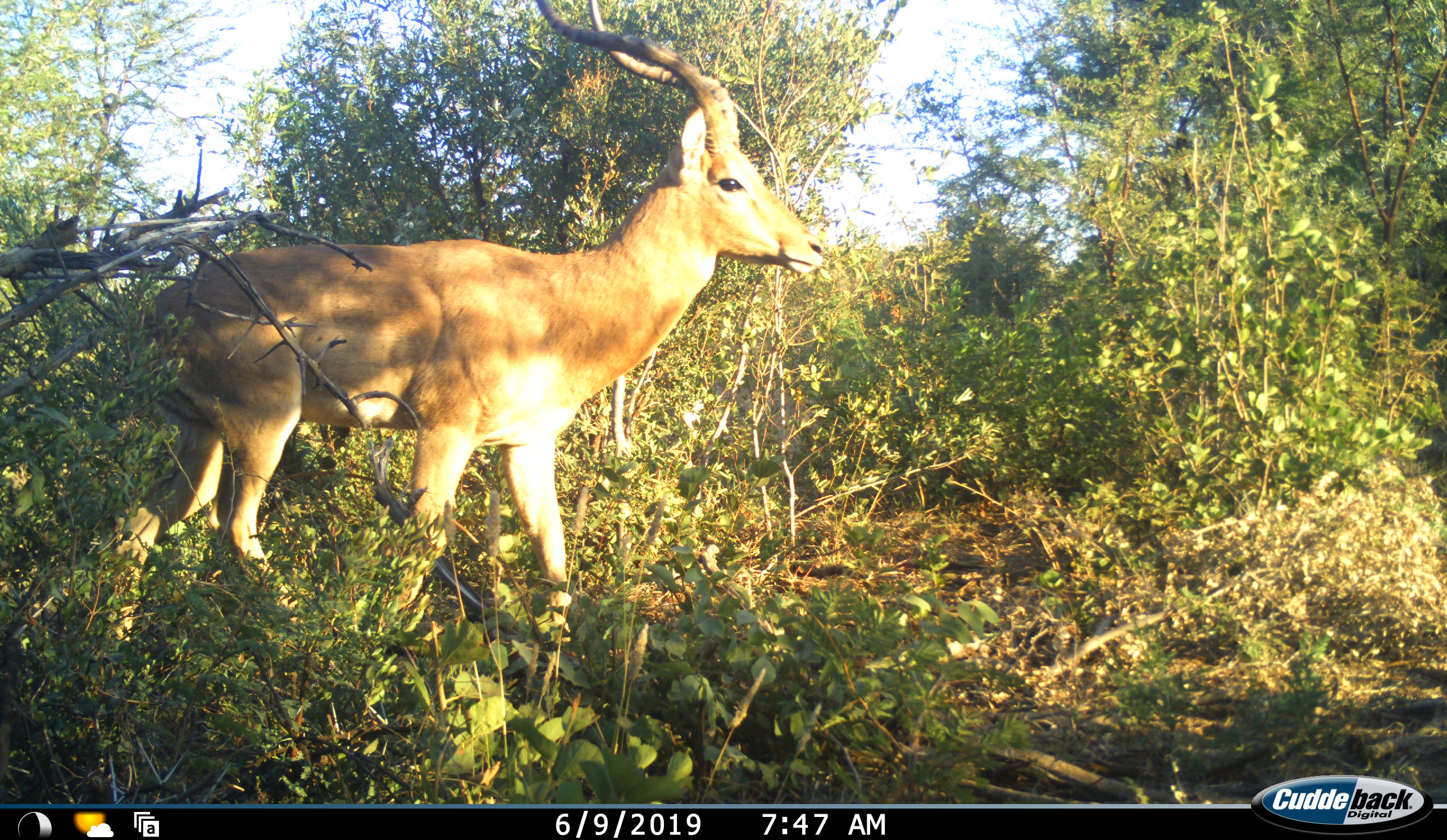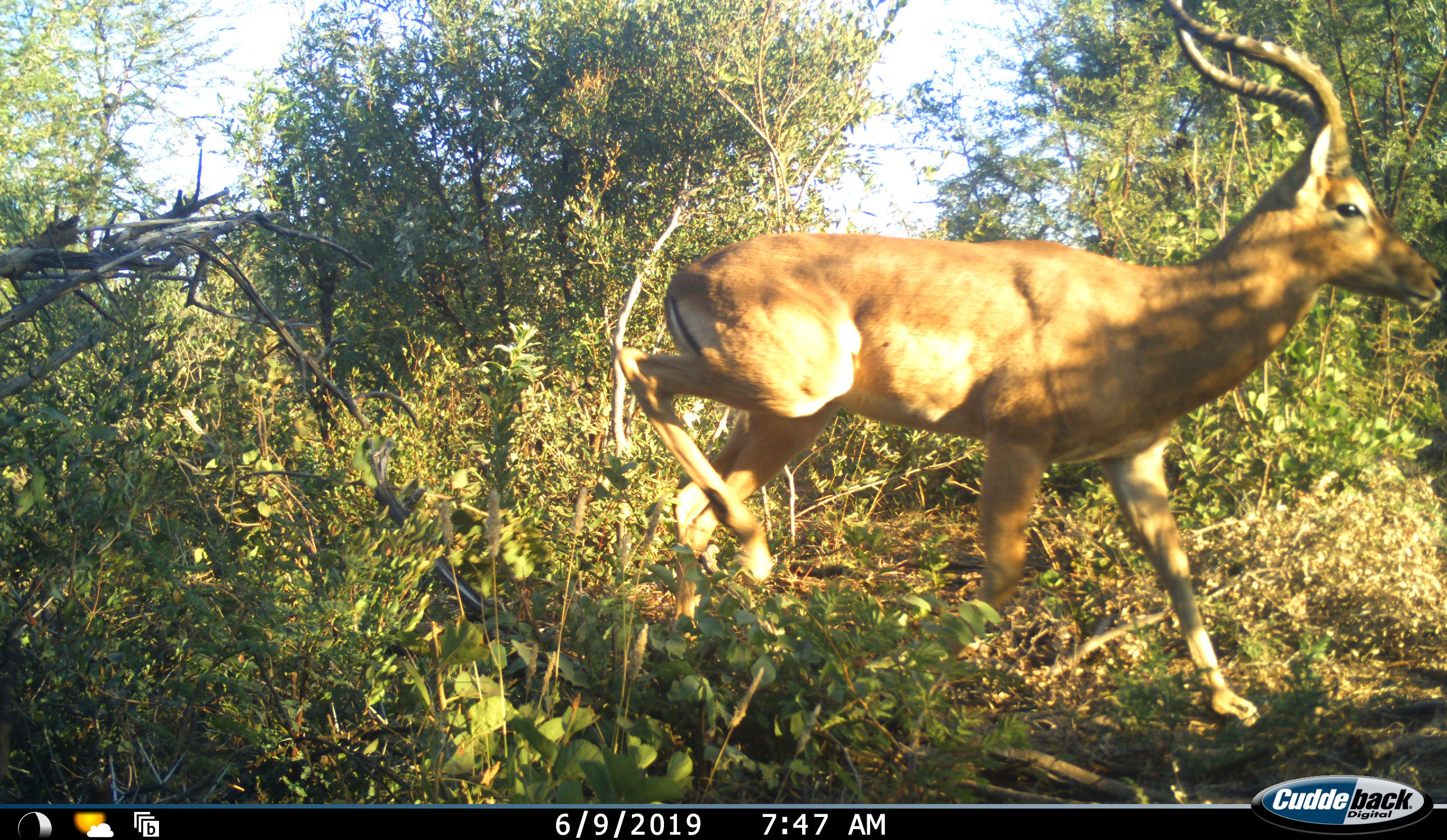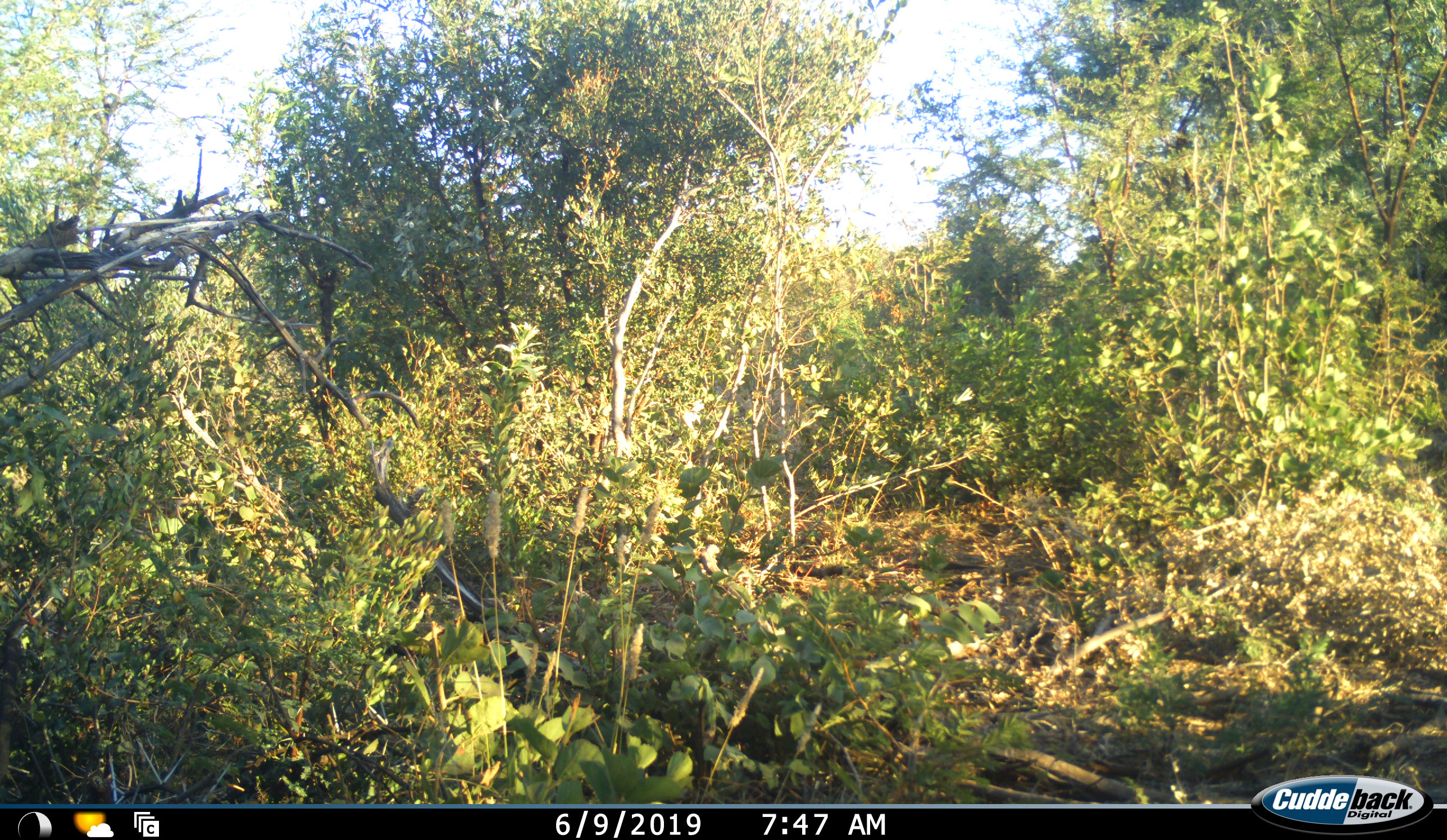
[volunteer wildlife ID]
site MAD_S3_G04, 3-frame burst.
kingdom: Animalia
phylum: Chordata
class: Mammalia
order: Artiodactyla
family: Bovidae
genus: Aepyceros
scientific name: Aepyceros melampus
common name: impala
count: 1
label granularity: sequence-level